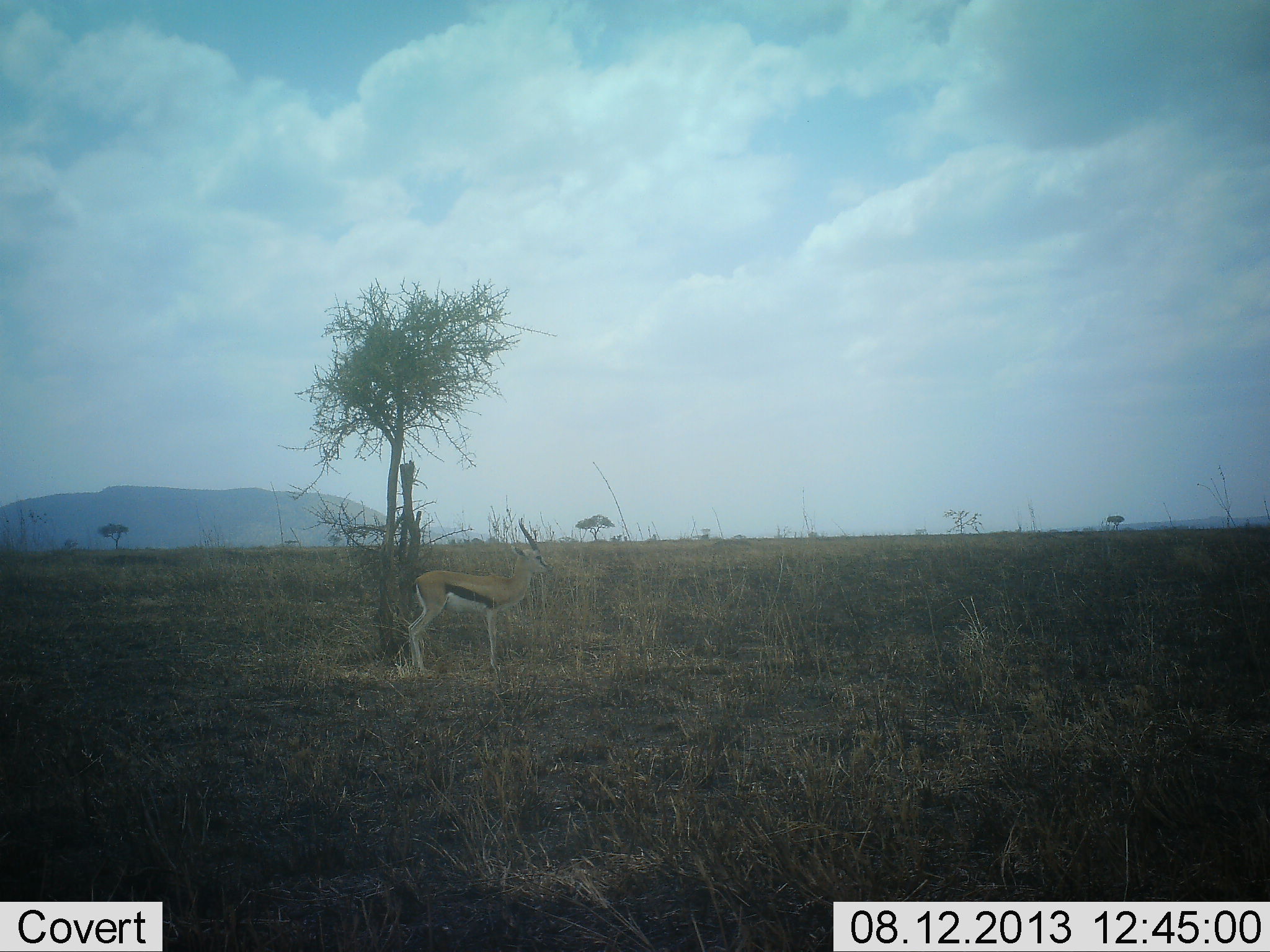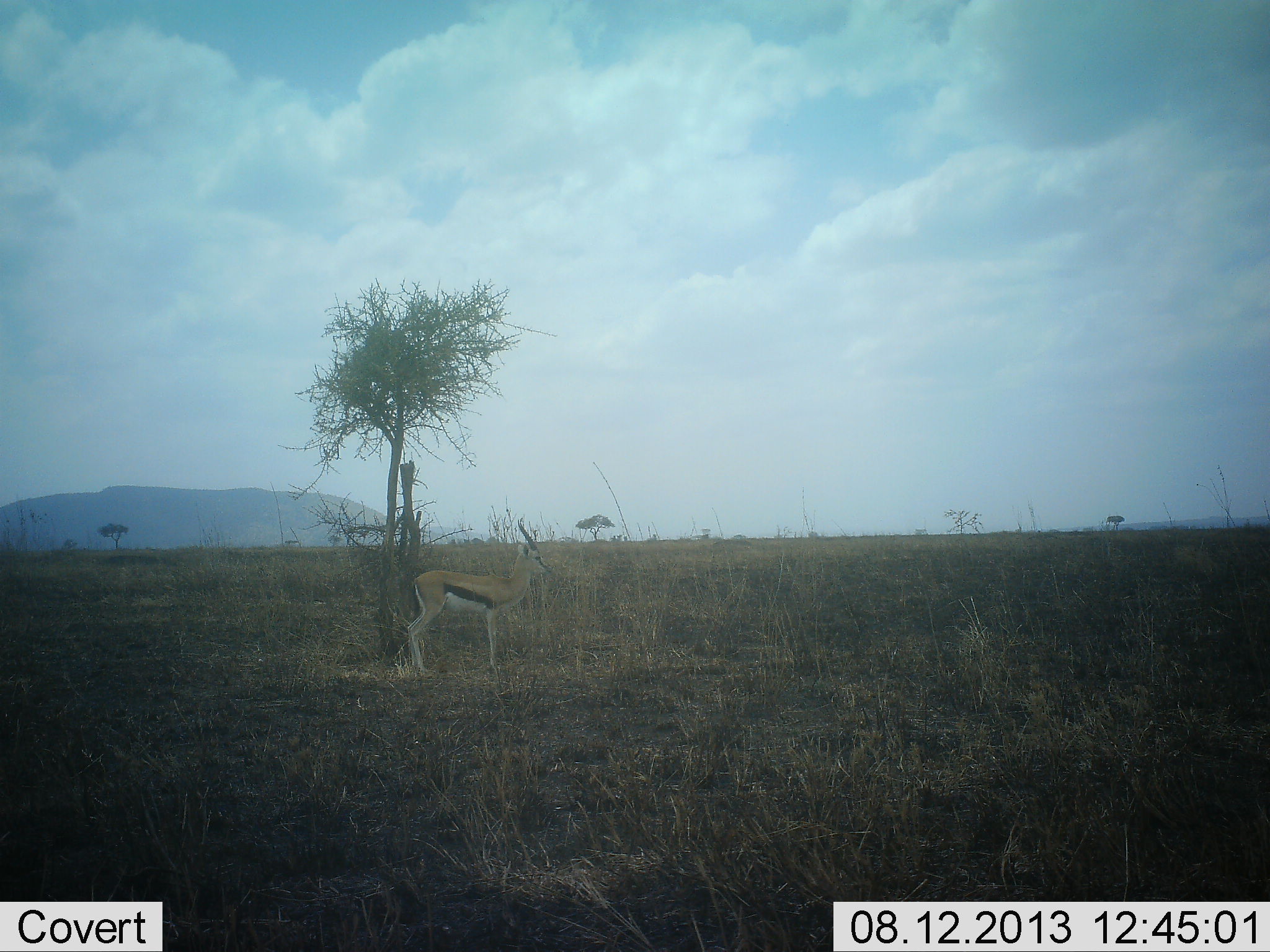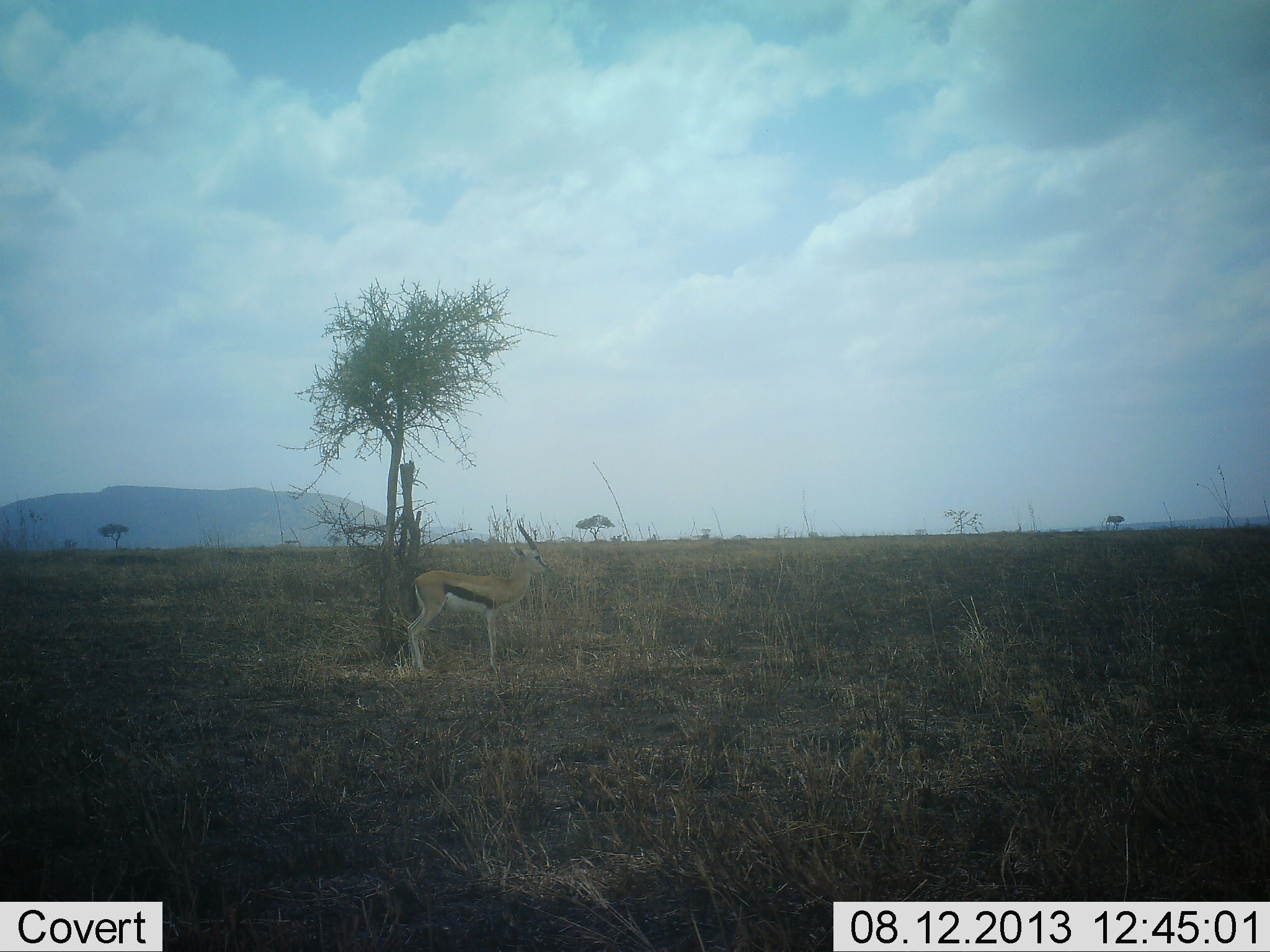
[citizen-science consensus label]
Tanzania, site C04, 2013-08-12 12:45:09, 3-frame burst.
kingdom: Animalia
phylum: Chordata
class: Mammalia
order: Artiodactyla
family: Bovidae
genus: Eudorcas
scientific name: Eudorcas thomsonii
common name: thomson's gazelle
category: gazellethomsons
Gazellethomsons (thomson's gazelle) (Eudorcas thomsonii), count 1. Behavior (volunteer vote fractions): standing 100%, resting 0%, moving 0%, interacting 0%. Young present (vote fraction): 0%. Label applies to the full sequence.